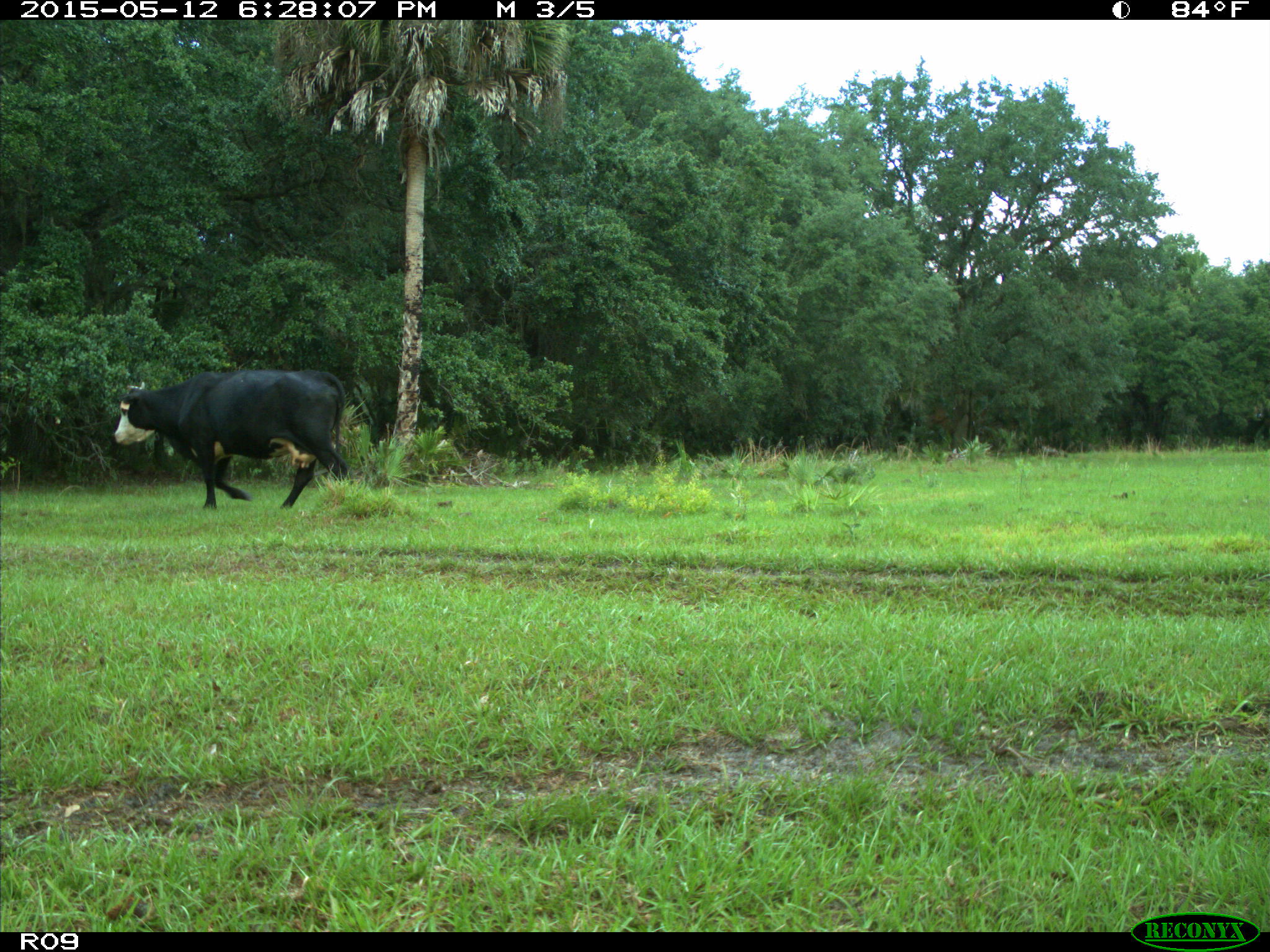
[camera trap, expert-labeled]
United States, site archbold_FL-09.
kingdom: Animalia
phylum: Chordata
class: Mammalia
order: Artiodactyla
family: Bovidae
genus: Bos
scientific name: Bos taurus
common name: domestic cow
Bos taurus (domestic cow).